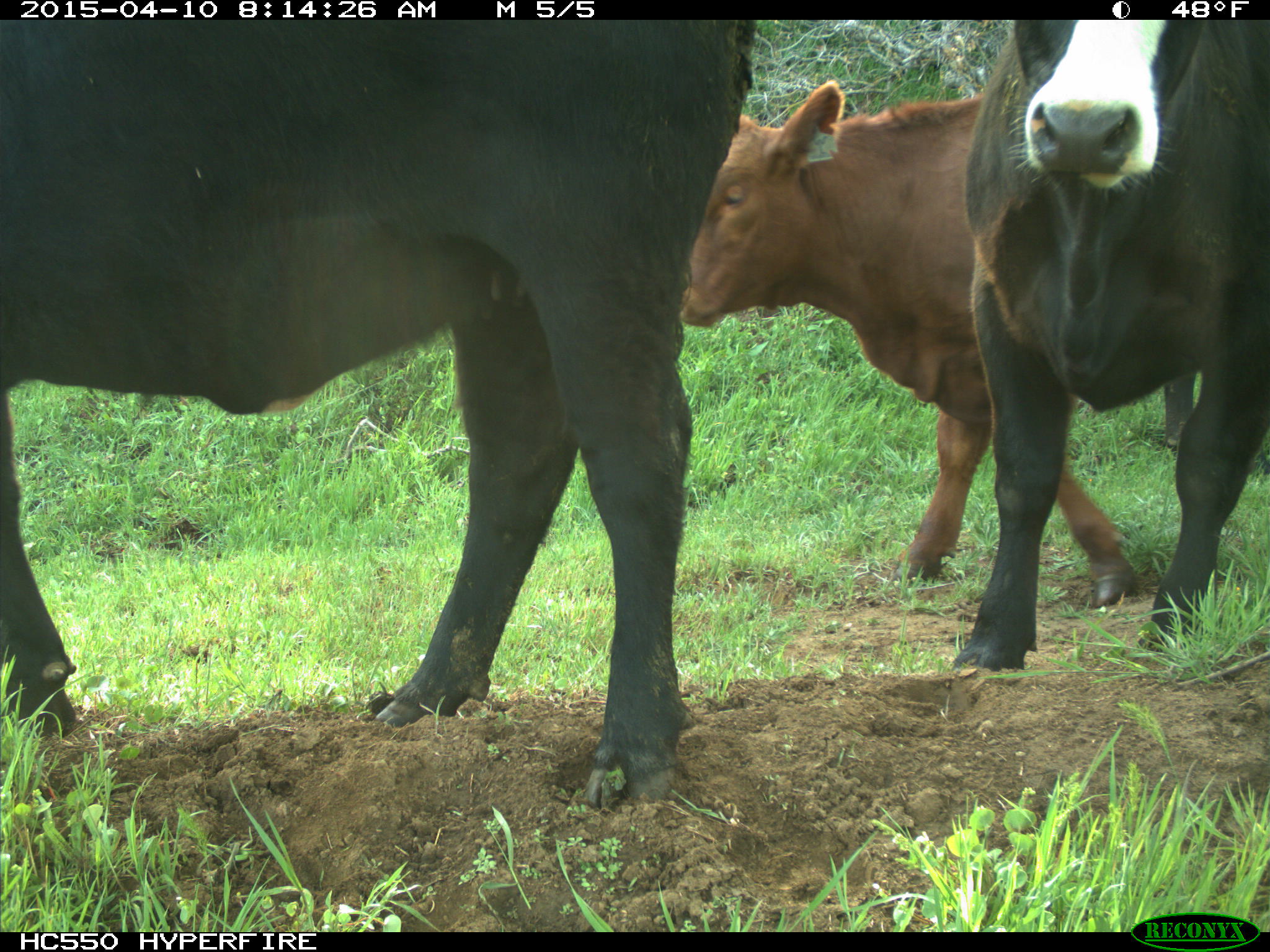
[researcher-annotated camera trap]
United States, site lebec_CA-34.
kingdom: Animalia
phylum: Chordata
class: Mammalia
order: Artiodactyla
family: Bovidae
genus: Bos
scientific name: Bos taurus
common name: domestic cow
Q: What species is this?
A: Bos taurus (domestic cow).